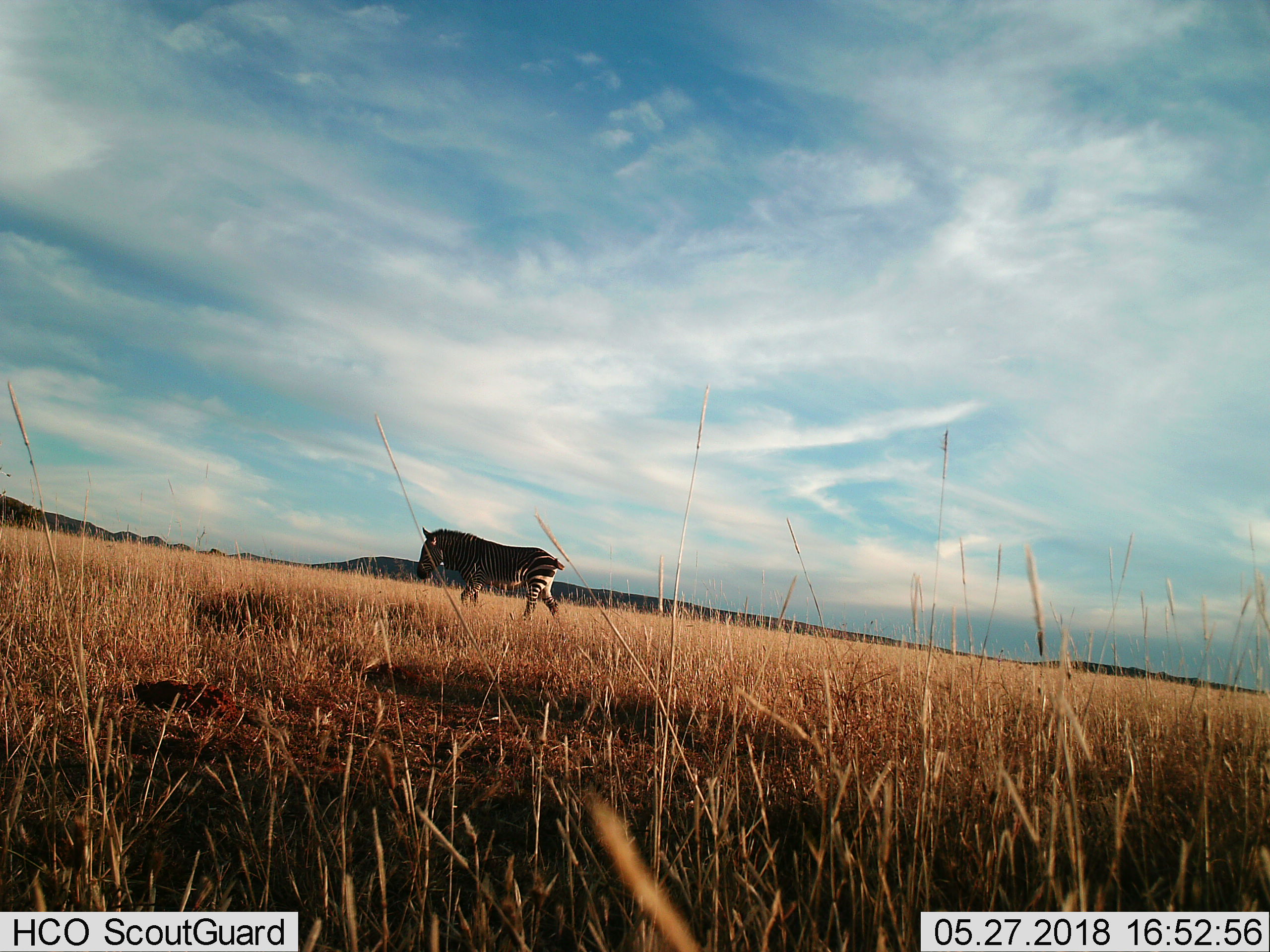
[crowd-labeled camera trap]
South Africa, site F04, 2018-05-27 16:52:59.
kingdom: Animalia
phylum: Chordata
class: Mammalia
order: Perissodactyla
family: Equidae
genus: Equus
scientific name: Equus zebra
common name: mountain zebra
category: zebramountain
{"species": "zebramountain (mountain zebra) (Equus zebra)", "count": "1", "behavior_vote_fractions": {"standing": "0%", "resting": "0%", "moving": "100%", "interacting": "0%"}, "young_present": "0%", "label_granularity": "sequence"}